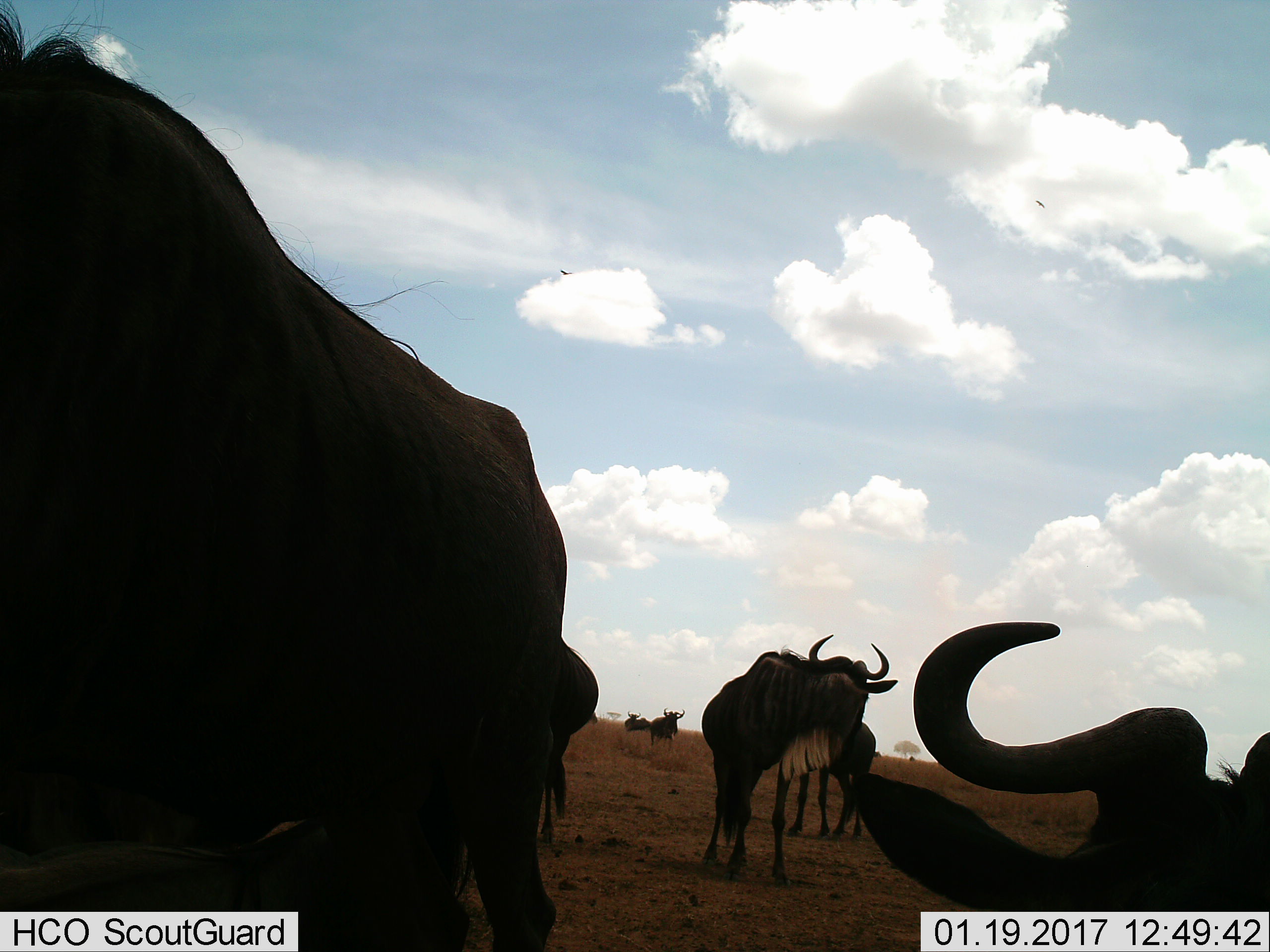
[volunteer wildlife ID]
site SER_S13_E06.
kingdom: Animalia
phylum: Chordata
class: Mammalia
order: Artiodactyla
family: Bovidae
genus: Connochaetes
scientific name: Connochaetes taurinus taurinus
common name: blue wildebeest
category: wildebeestblue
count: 6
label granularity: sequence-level